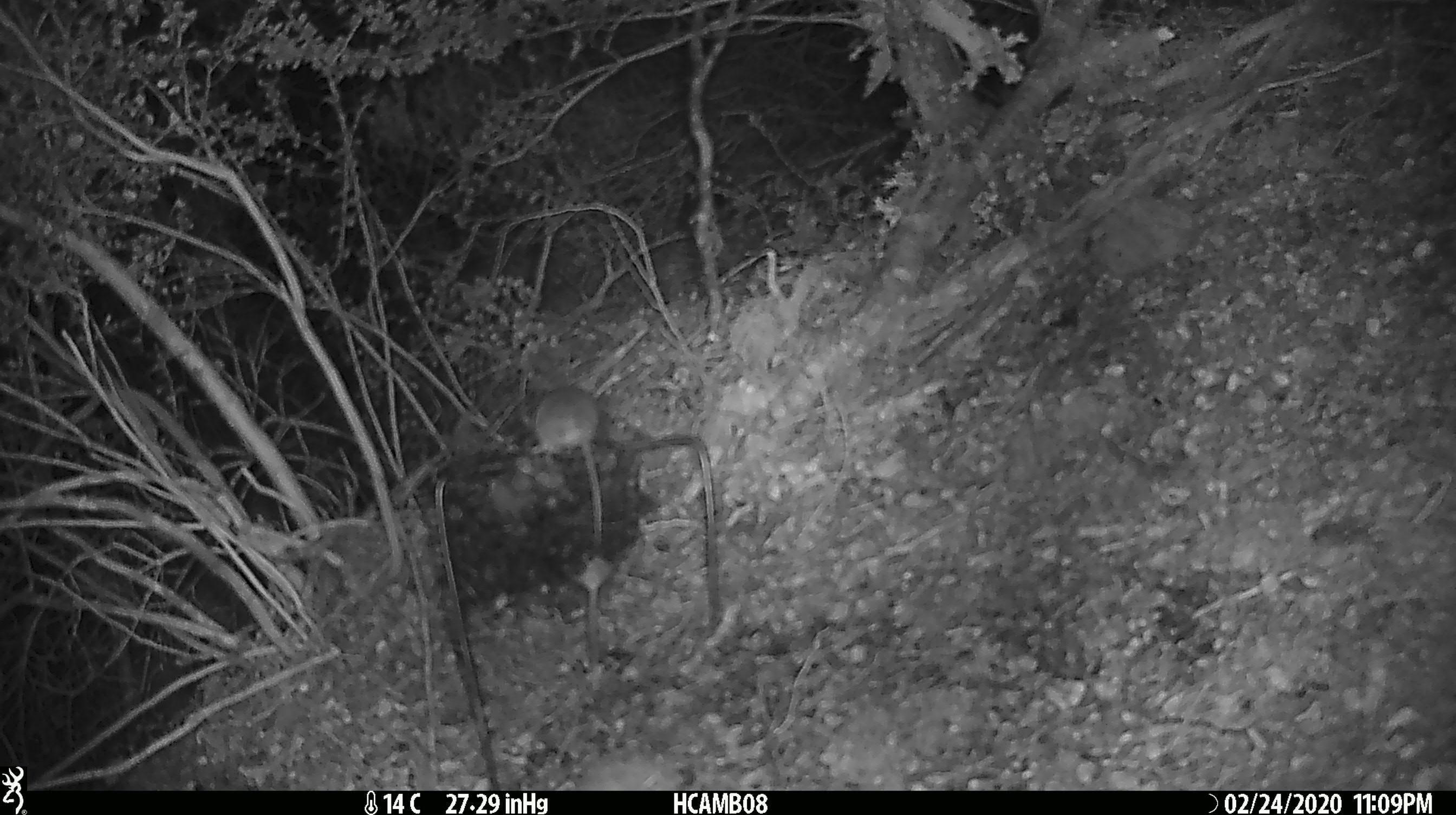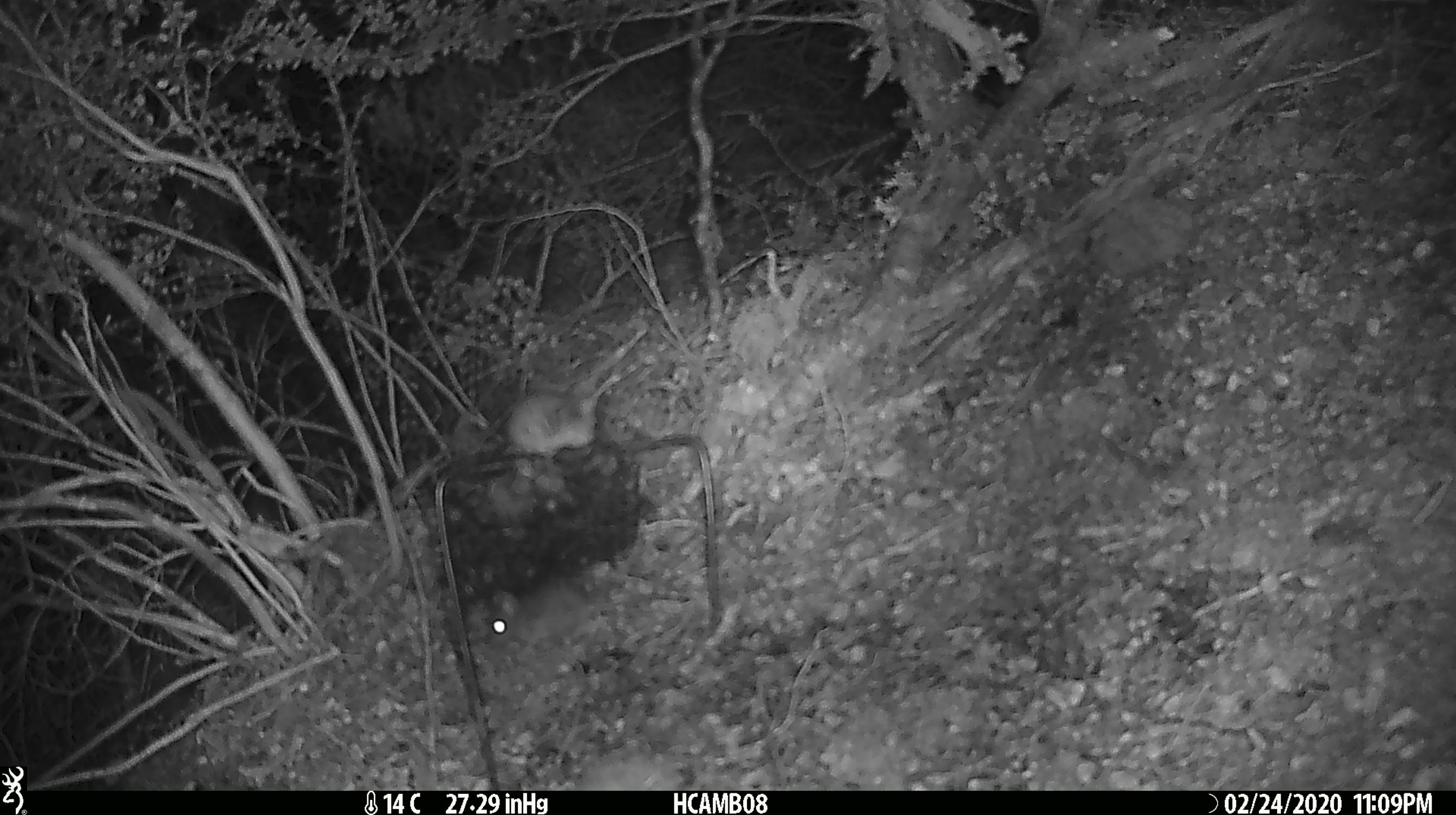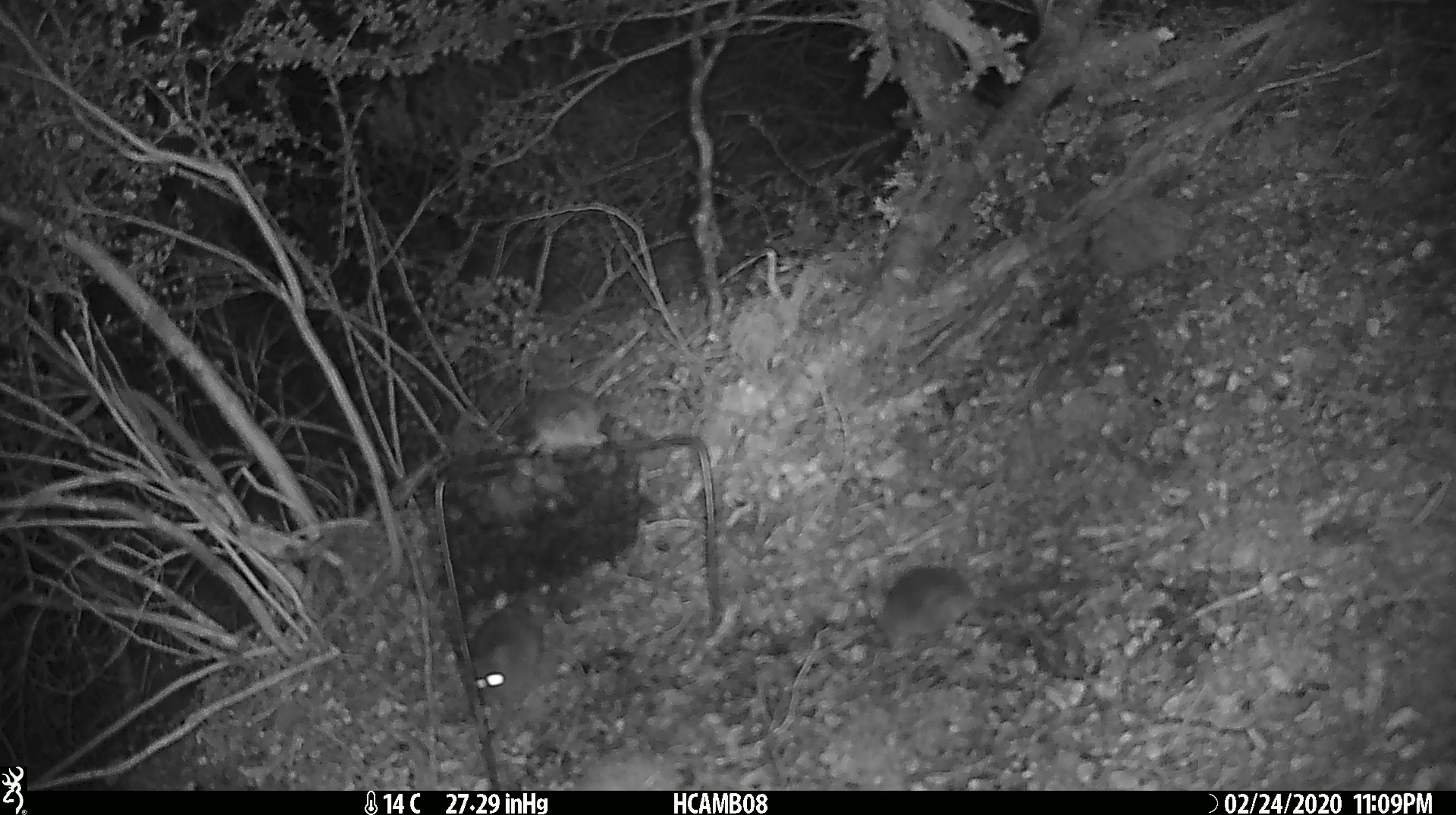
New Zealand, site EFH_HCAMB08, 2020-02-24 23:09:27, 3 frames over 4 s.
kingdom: Animalia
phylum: Chordata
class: Mammalia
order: Rodentia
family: Muridae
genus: Mus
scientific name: Mus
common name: mouse